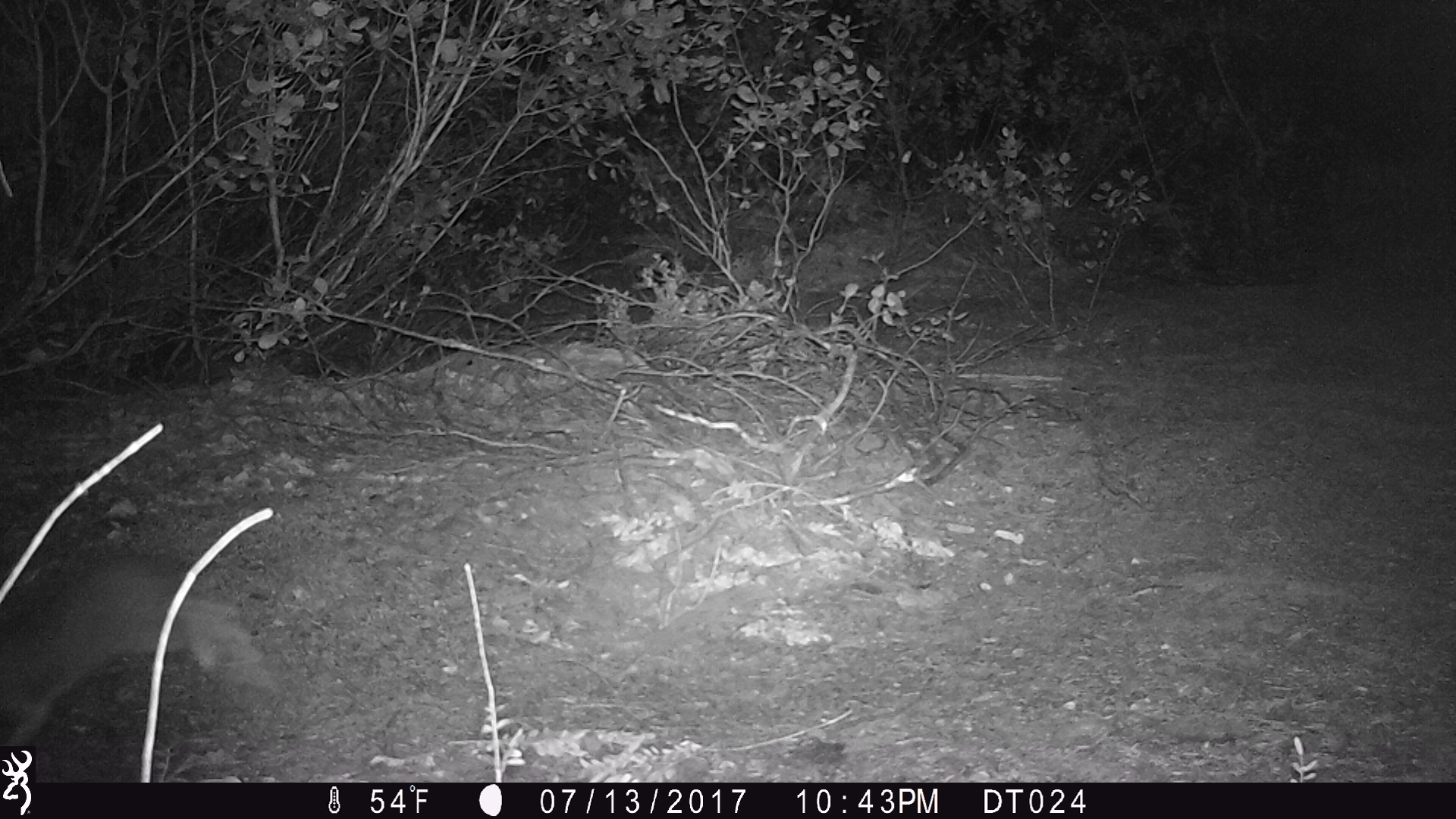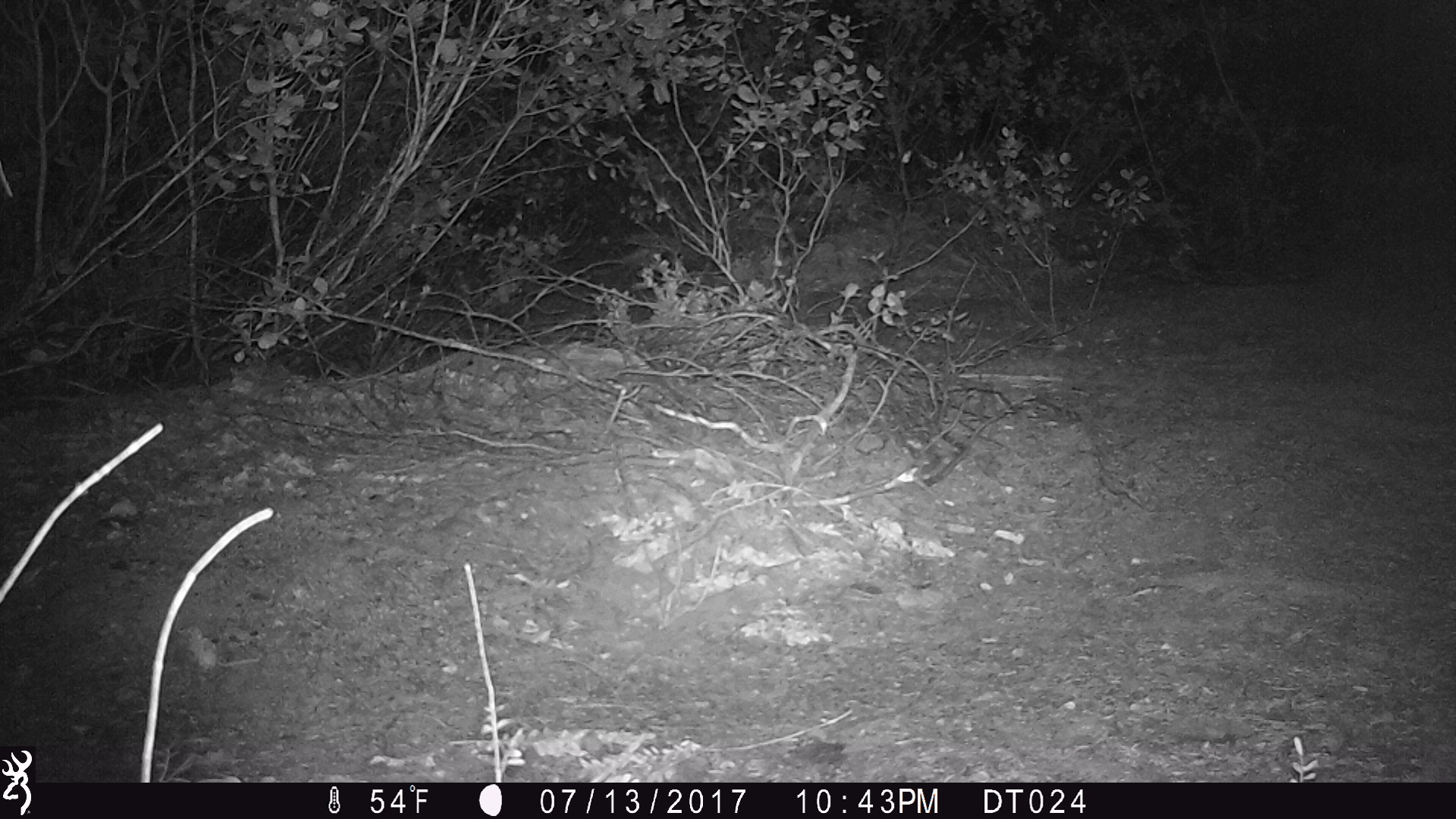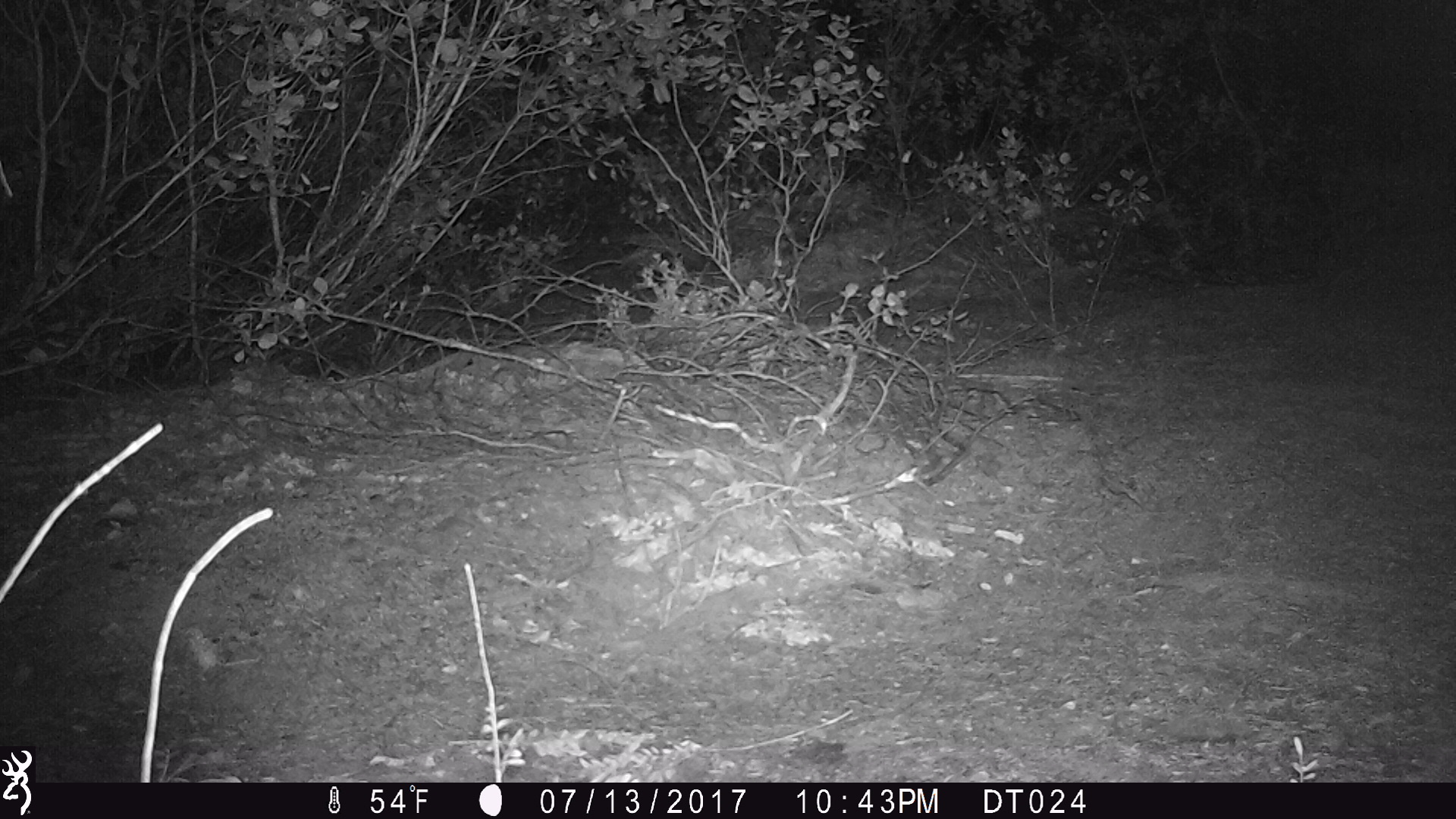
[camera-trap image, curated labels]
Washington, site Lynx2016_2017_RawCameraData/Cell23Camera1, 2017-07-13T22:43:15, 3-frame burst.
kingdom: Animalia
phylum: Chordata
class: Mammalia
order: Lagomorpha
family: Leporidae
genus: Lepus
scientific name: Lepus americanus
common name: snowshoe hare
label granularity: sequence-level